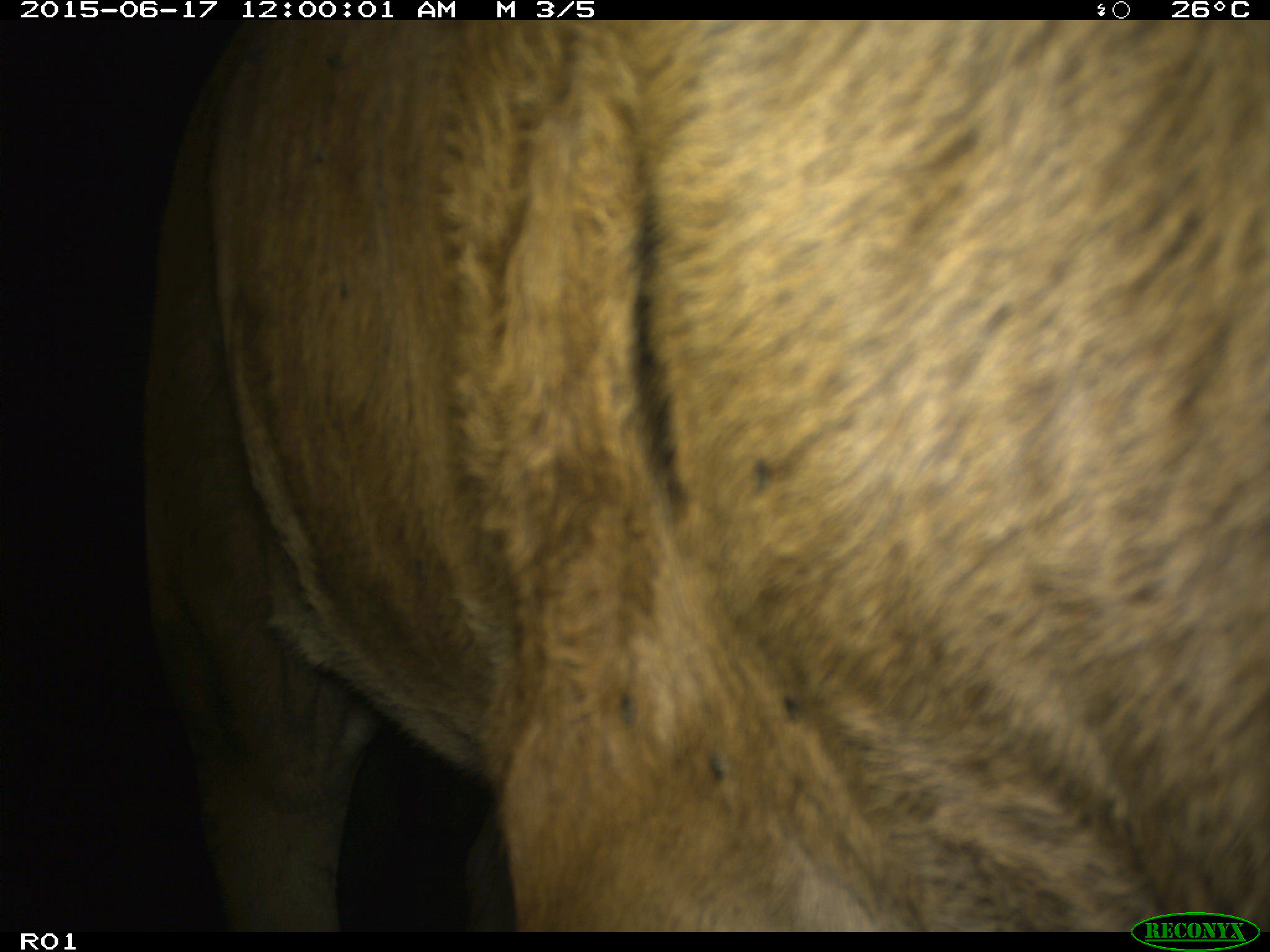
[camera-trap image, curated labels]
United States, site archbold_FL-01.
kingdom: Animalia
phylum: Chordata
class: Mammalia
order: Artiodactyla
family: Bovidae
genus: Bos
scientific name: Bos taurus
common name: domestic cow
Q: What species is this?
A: Bos taurus (domestic cow).